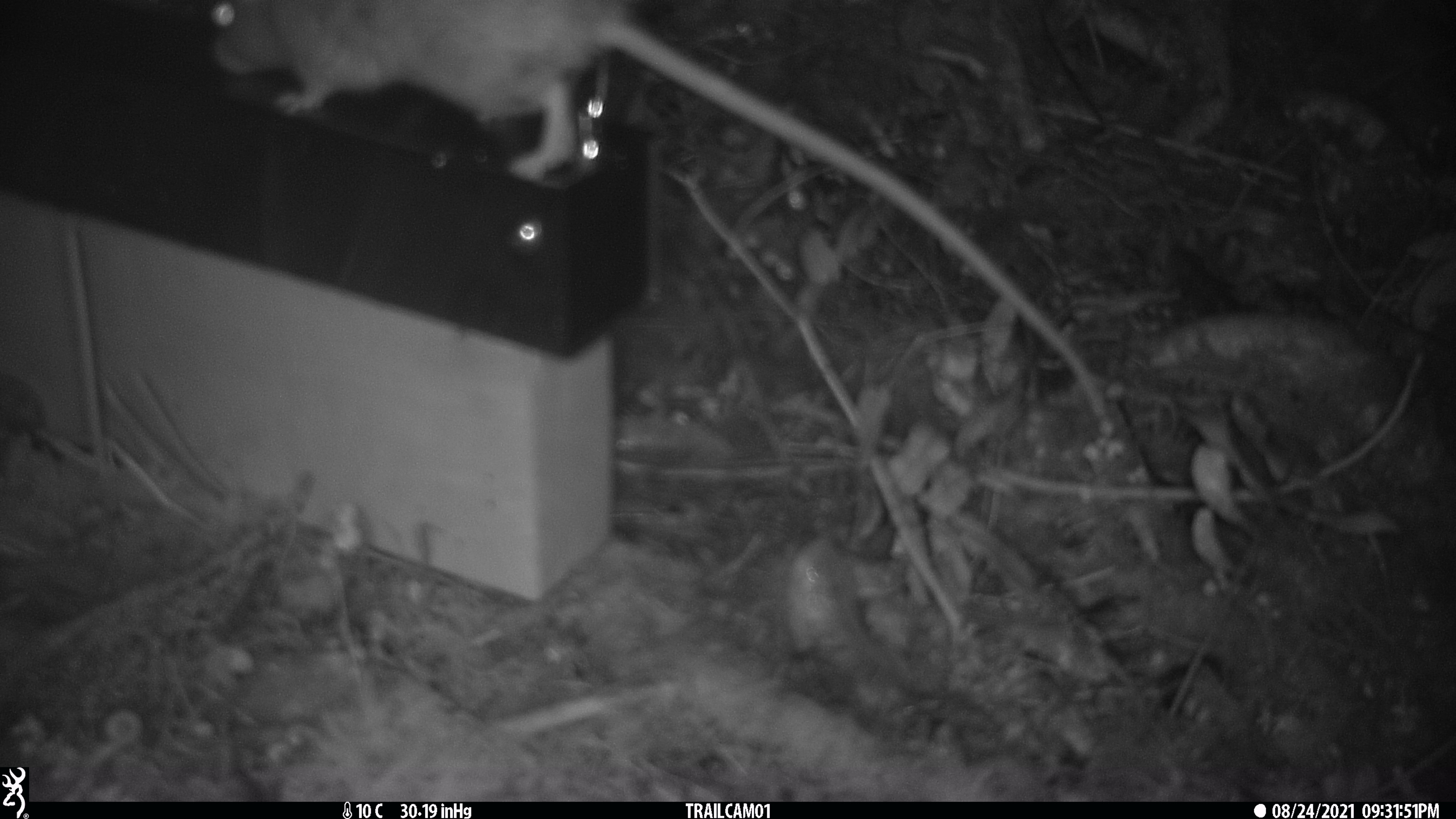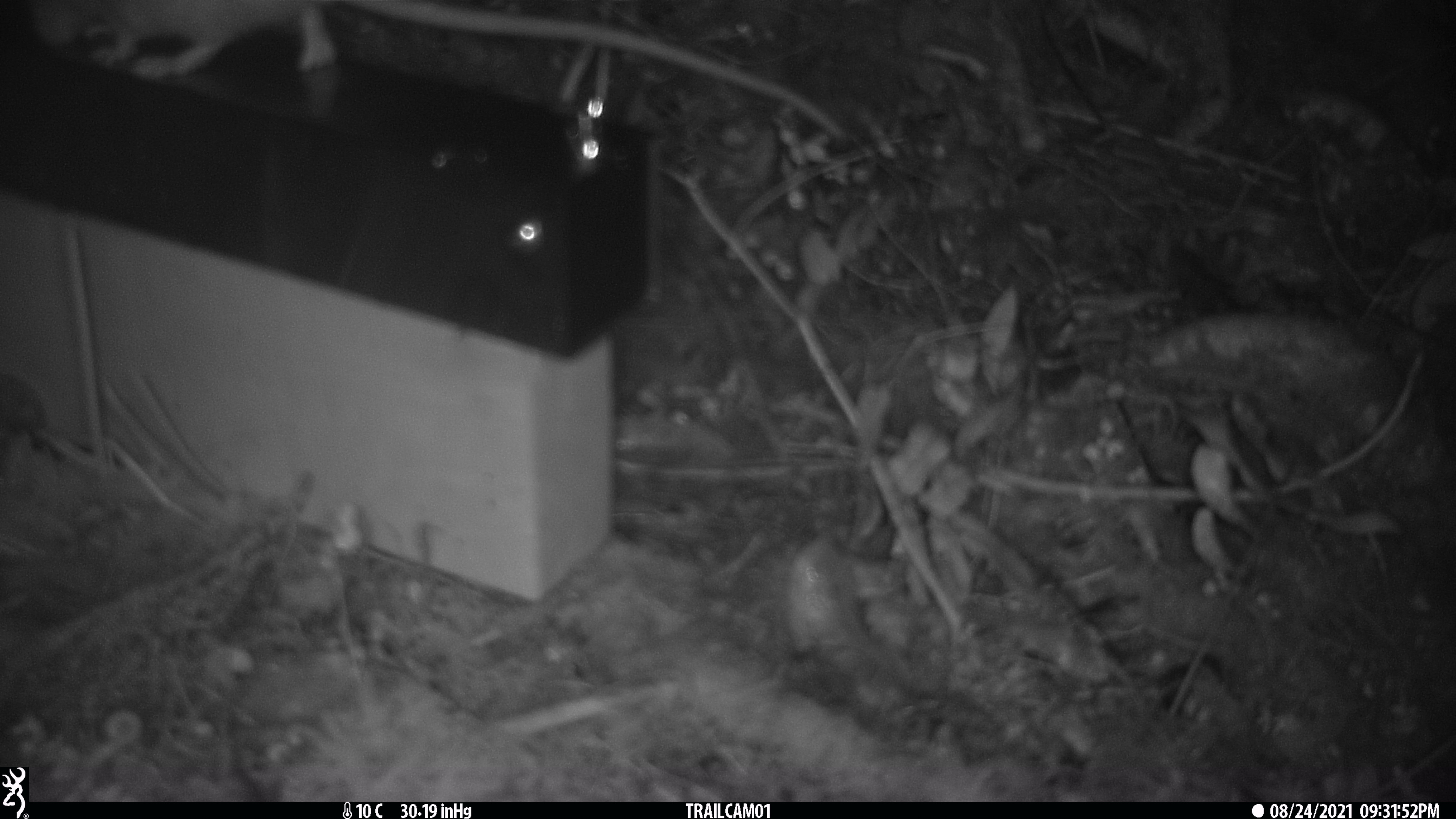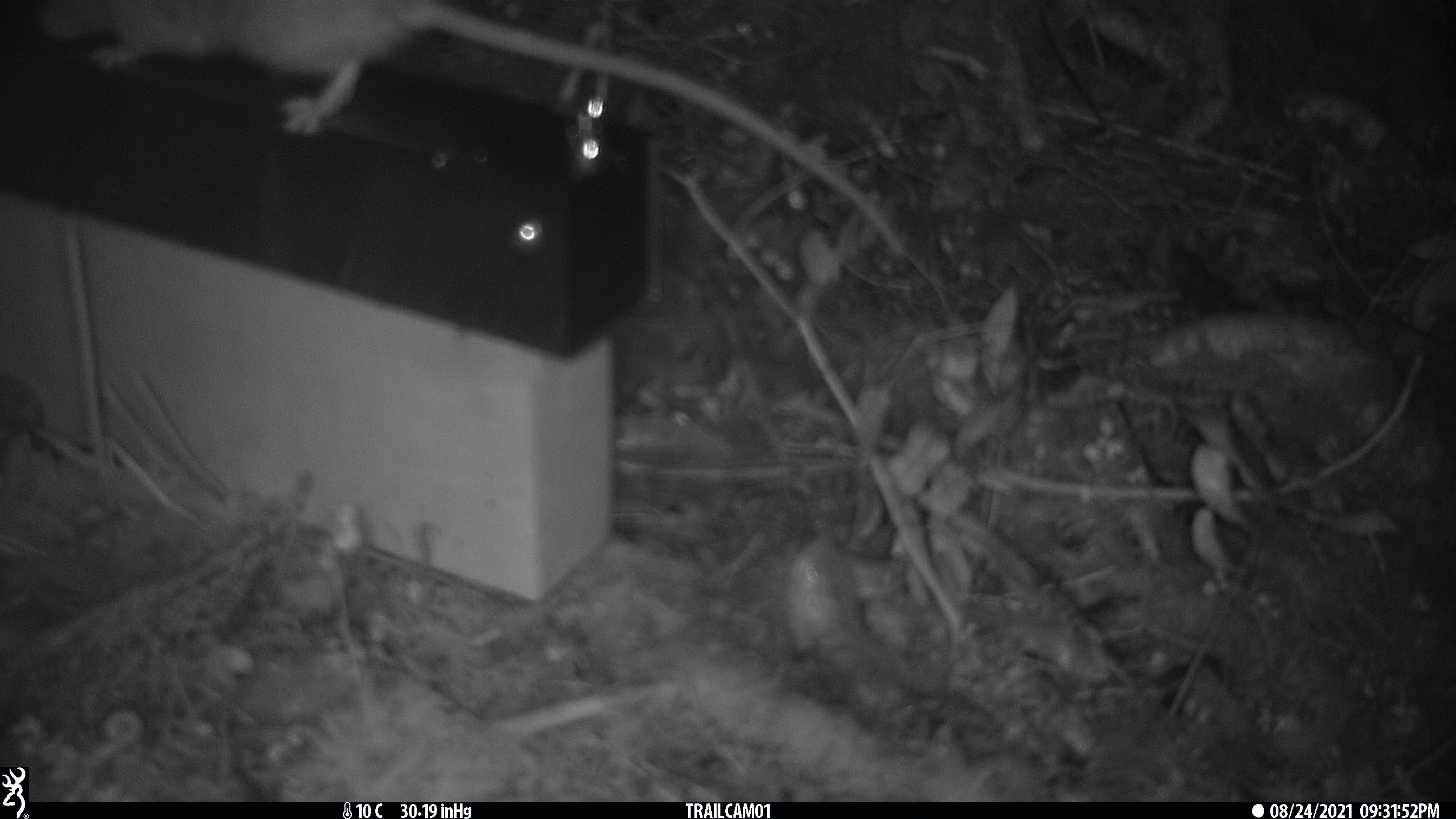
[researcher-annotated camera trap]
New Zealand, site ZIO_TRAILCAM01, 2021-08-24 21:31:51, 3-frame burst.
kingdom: Animalia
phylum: Chordata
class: Mammalia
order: Rodentia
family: Muridae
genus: Rattus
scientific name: Rattus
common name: rat